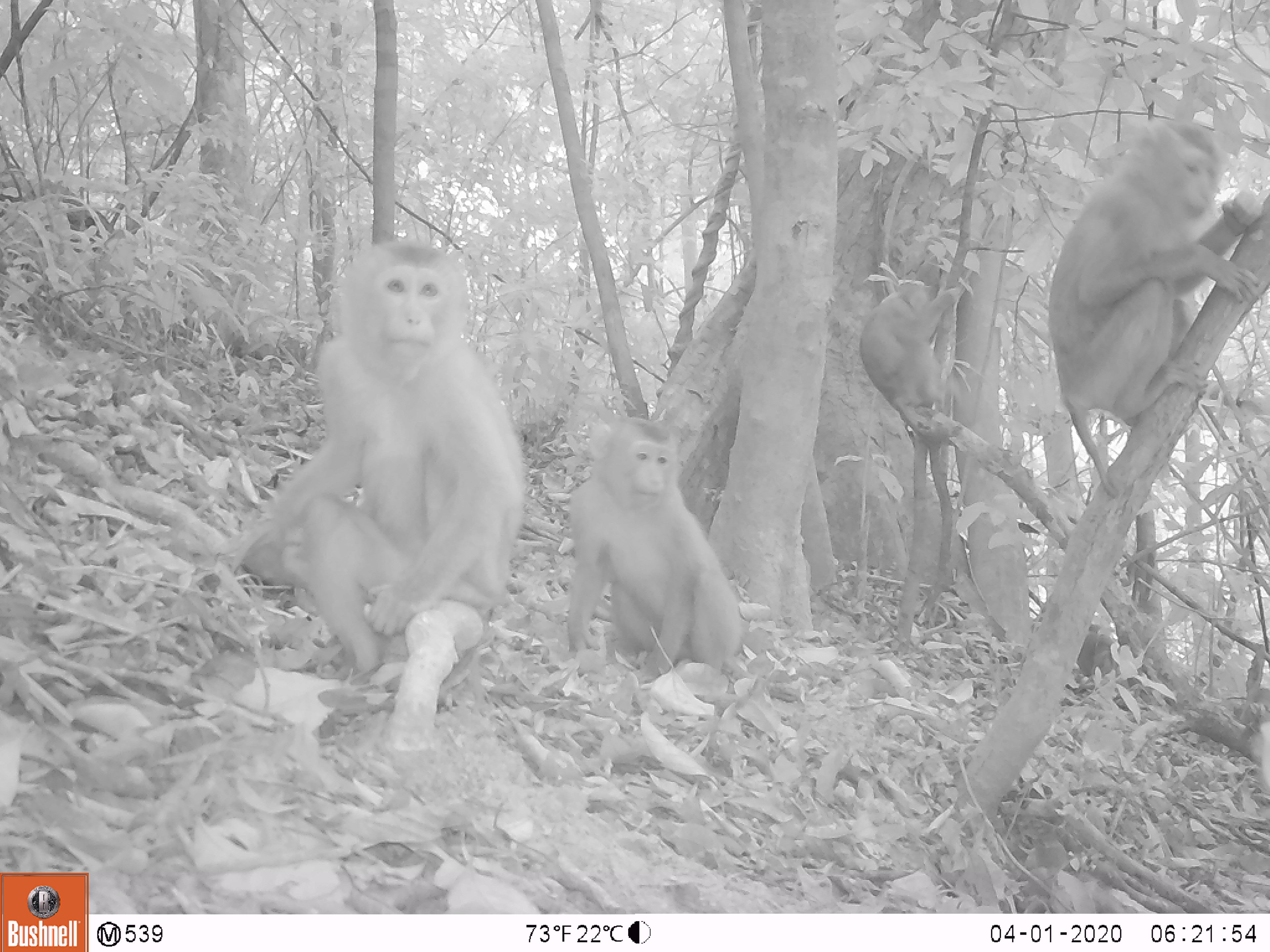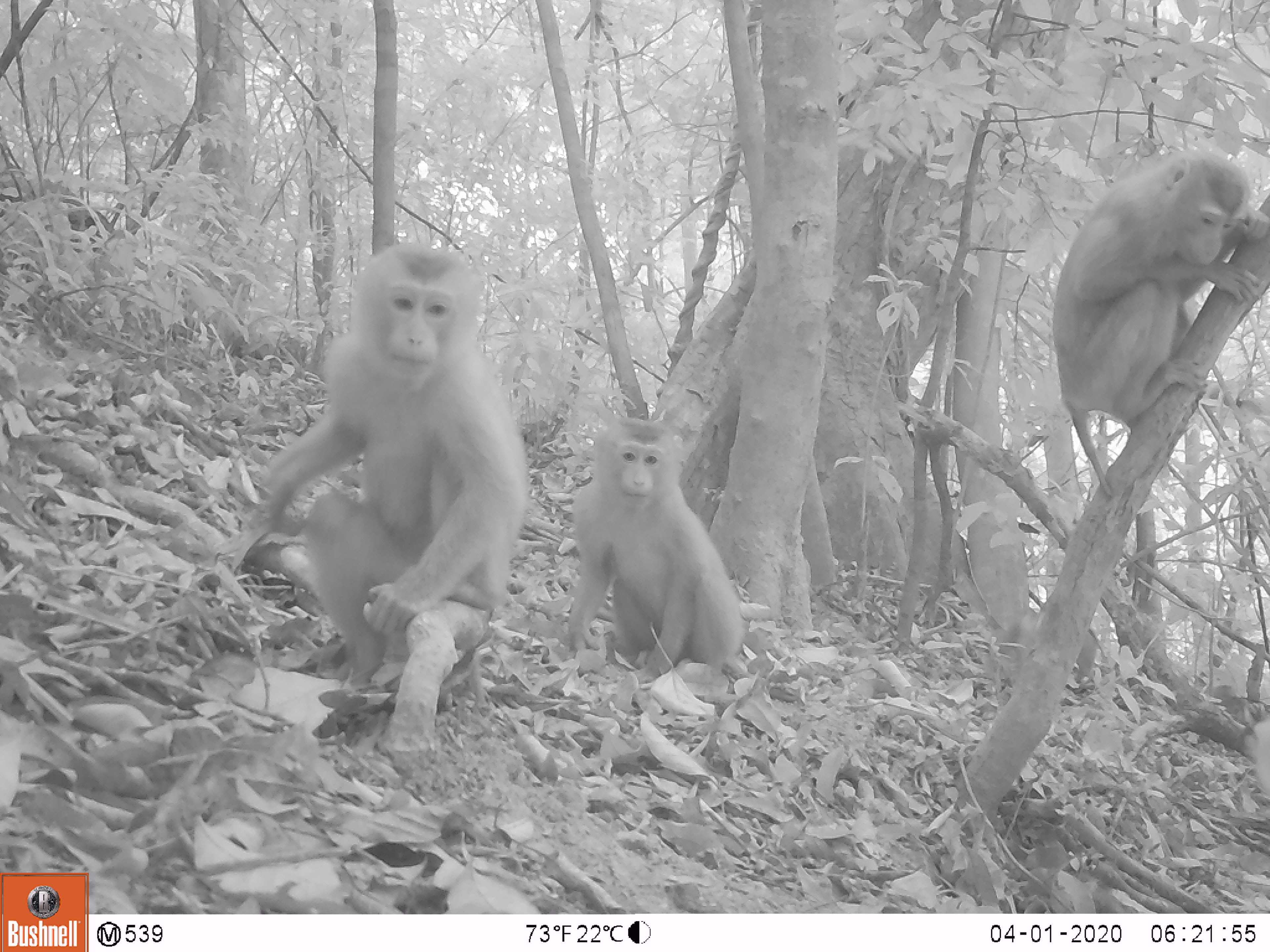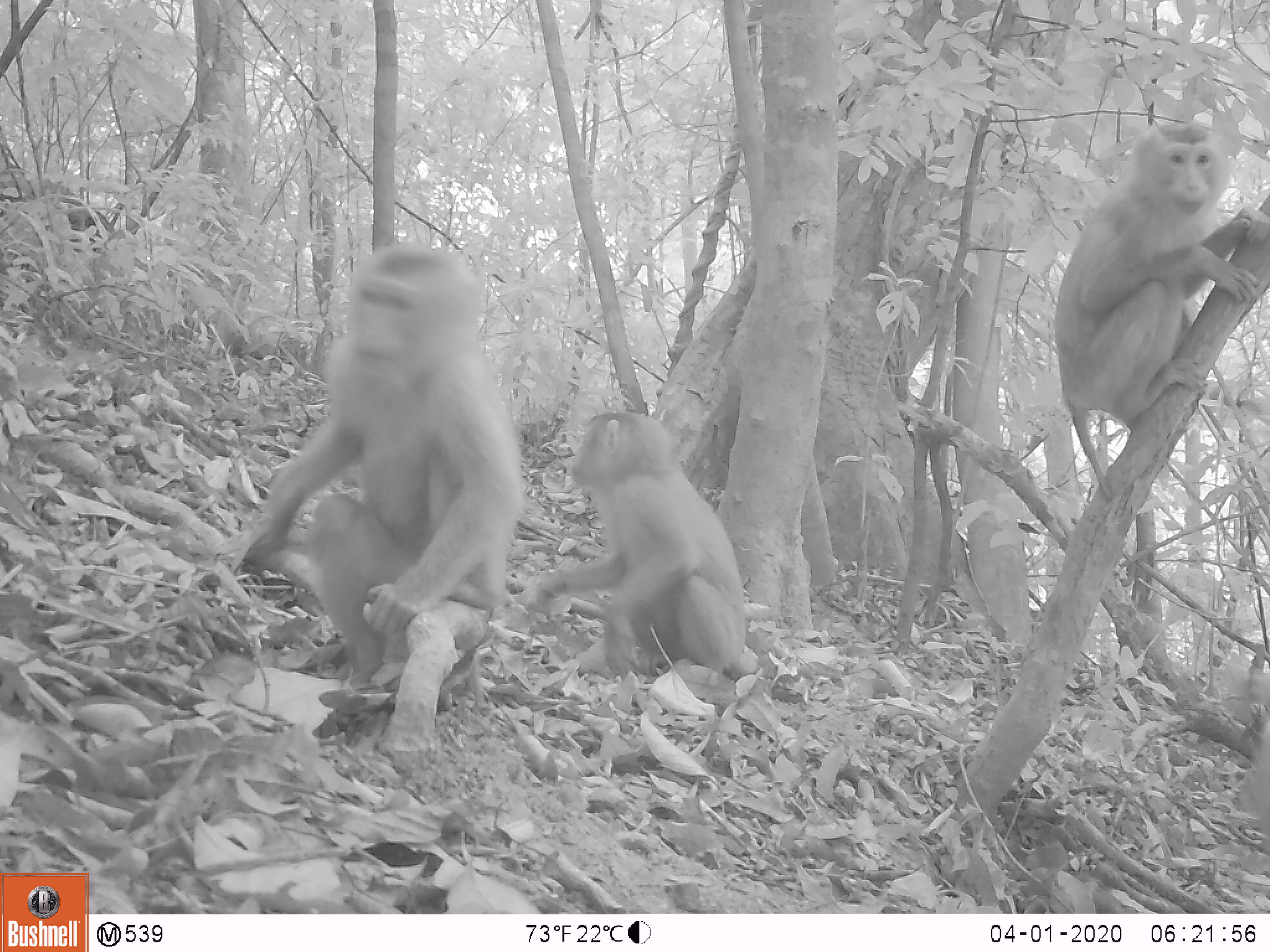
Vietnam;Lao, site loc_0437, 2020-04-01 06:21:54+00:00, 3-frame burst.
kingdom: Animalia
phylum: Chordata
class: Mammalia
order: Primates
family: Cercopithecidae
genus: Macaca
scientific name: Macaca nemestrina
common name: pig-tailed macaque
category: pig tailed macaque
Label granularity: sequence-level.